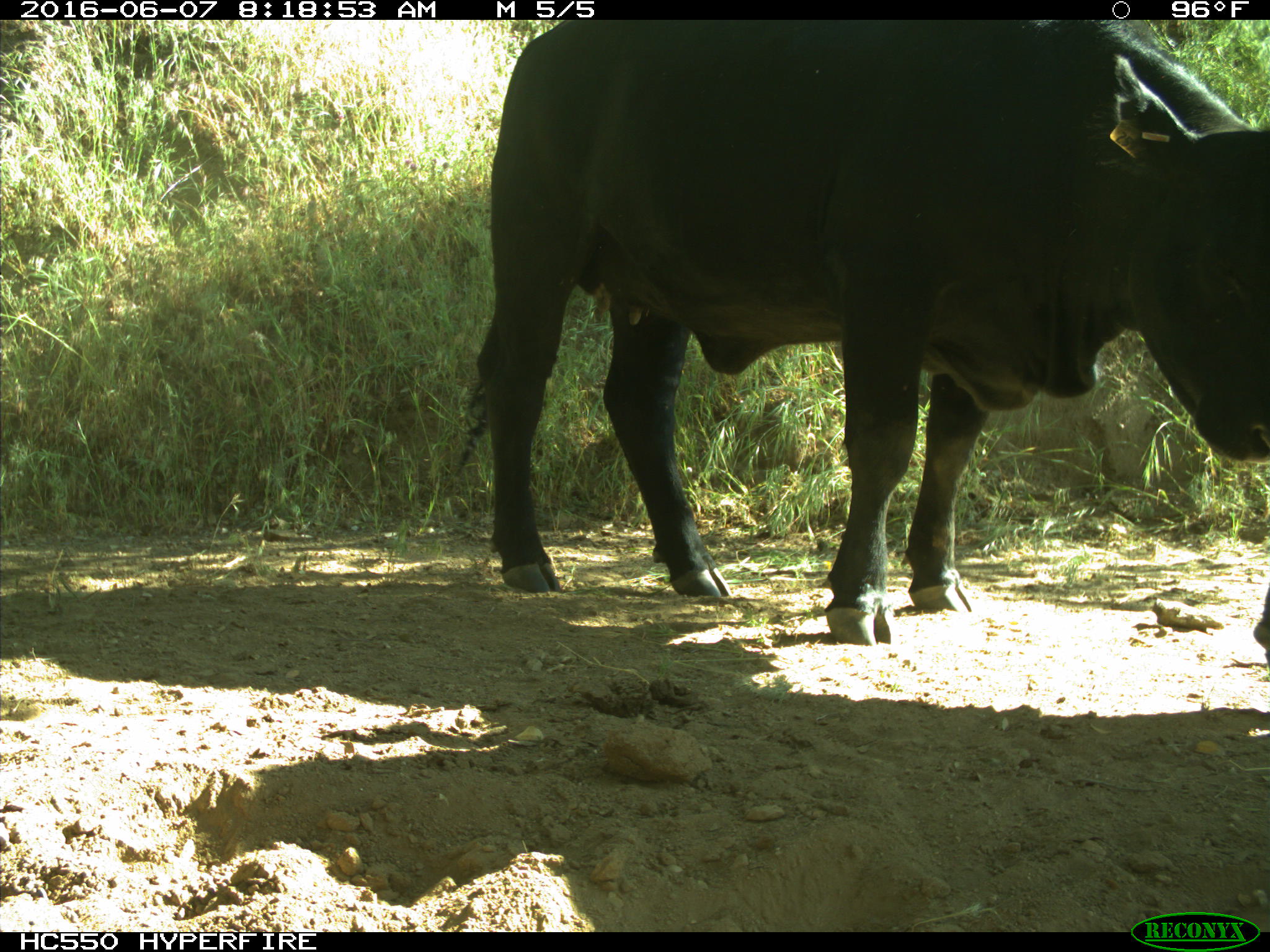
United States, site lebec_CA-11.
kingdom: Animalia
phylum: Chordata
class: Mammalia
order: Artiodactyla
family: Bovidae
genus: Bos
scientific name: Bos taurus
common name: domestic cow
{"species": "Bos taurus (domestic cow)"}